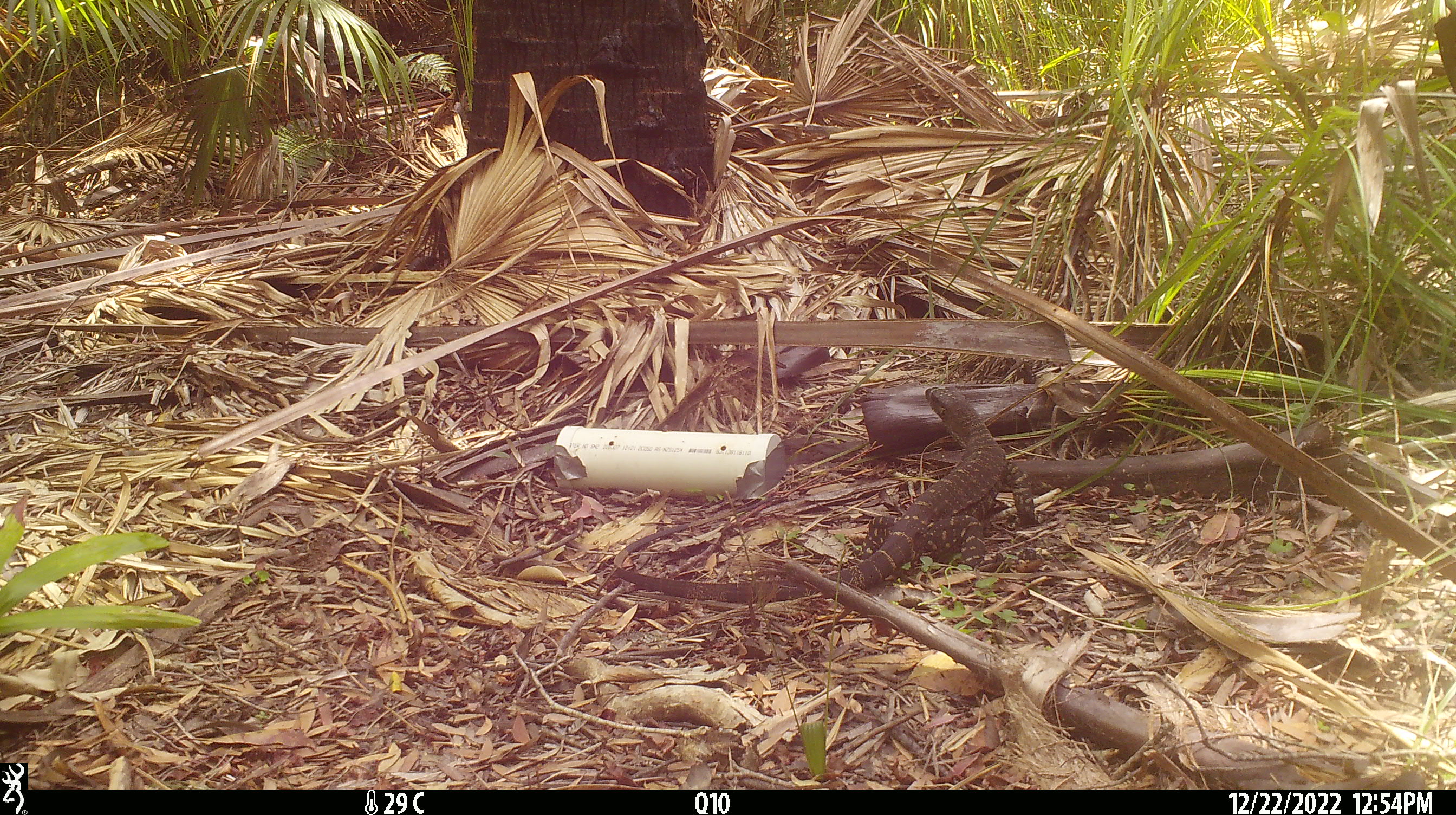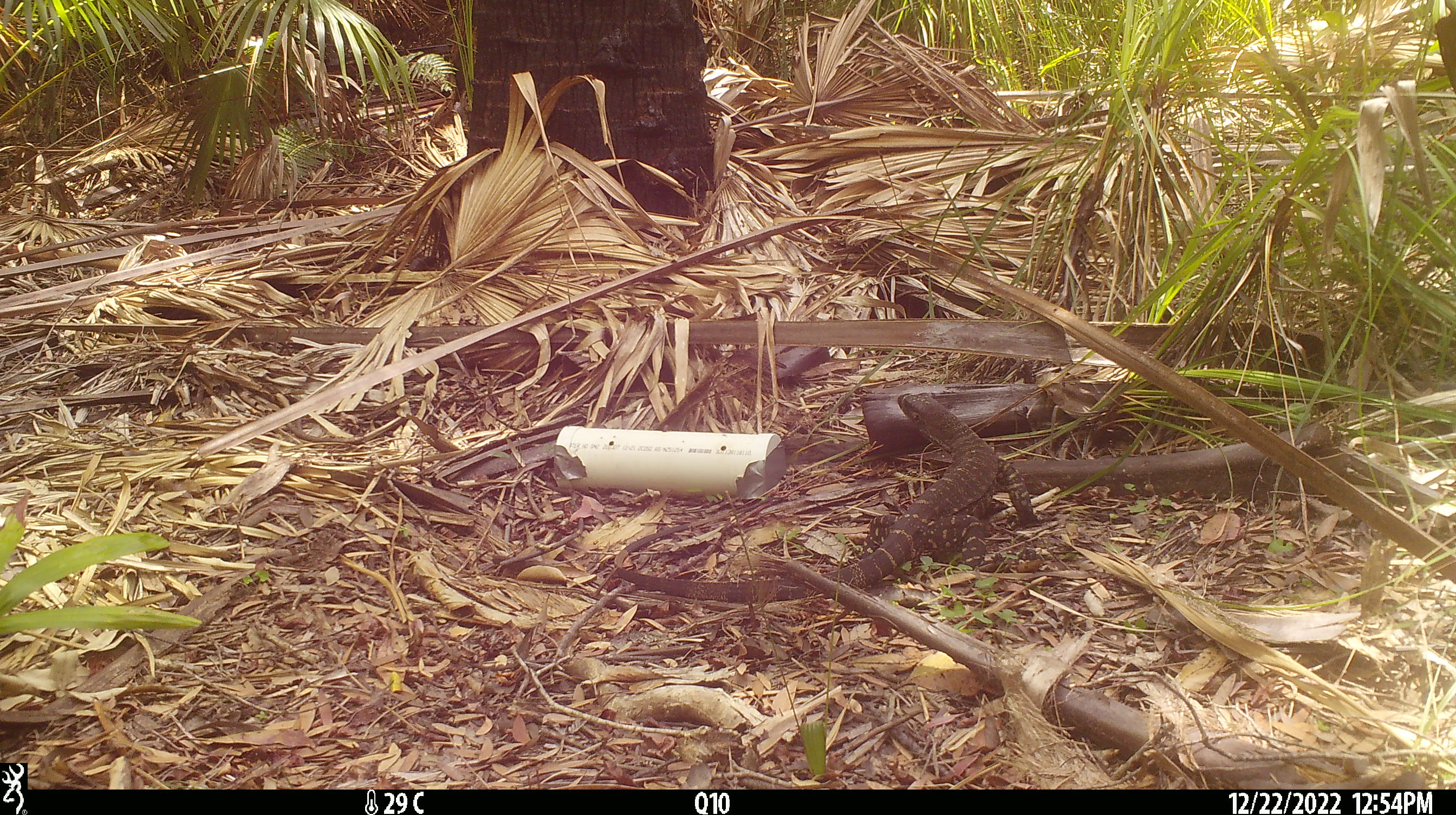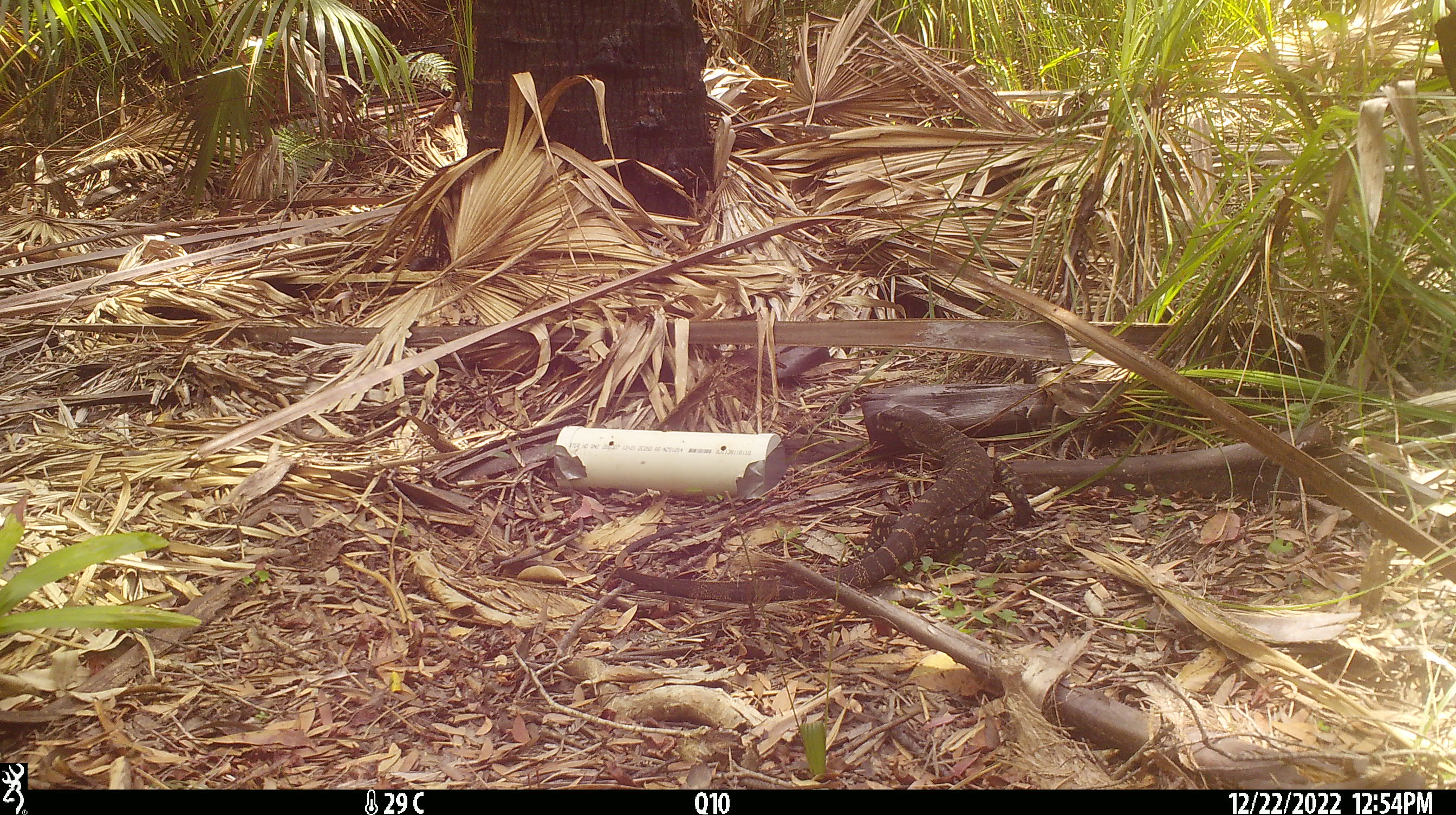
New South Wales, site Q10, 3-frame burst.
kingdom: Animalia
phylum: Chordata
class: Reptilia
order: Squamata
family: Varanidae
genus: Varanus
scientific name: Varanus varius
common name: lace monitor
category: goanna